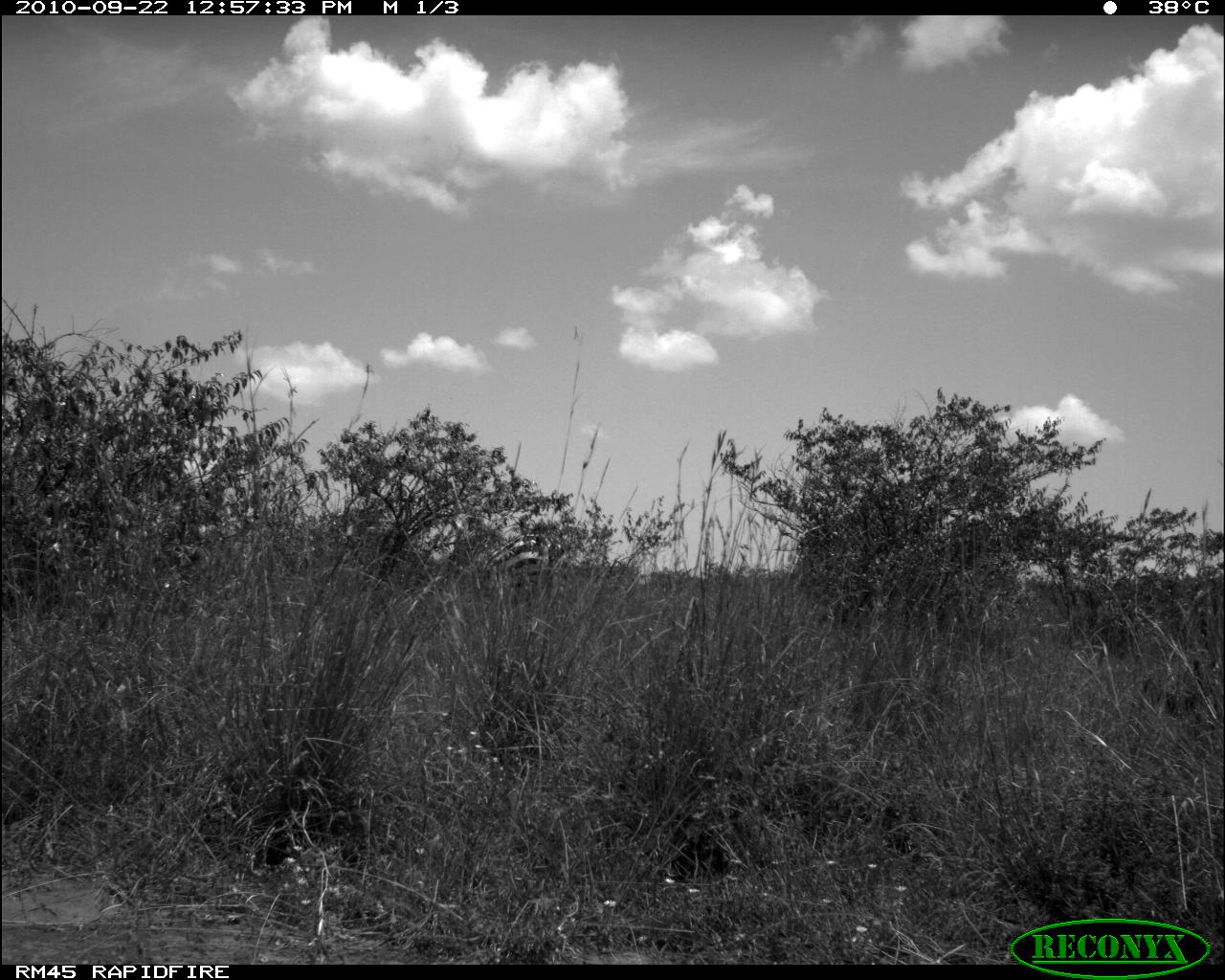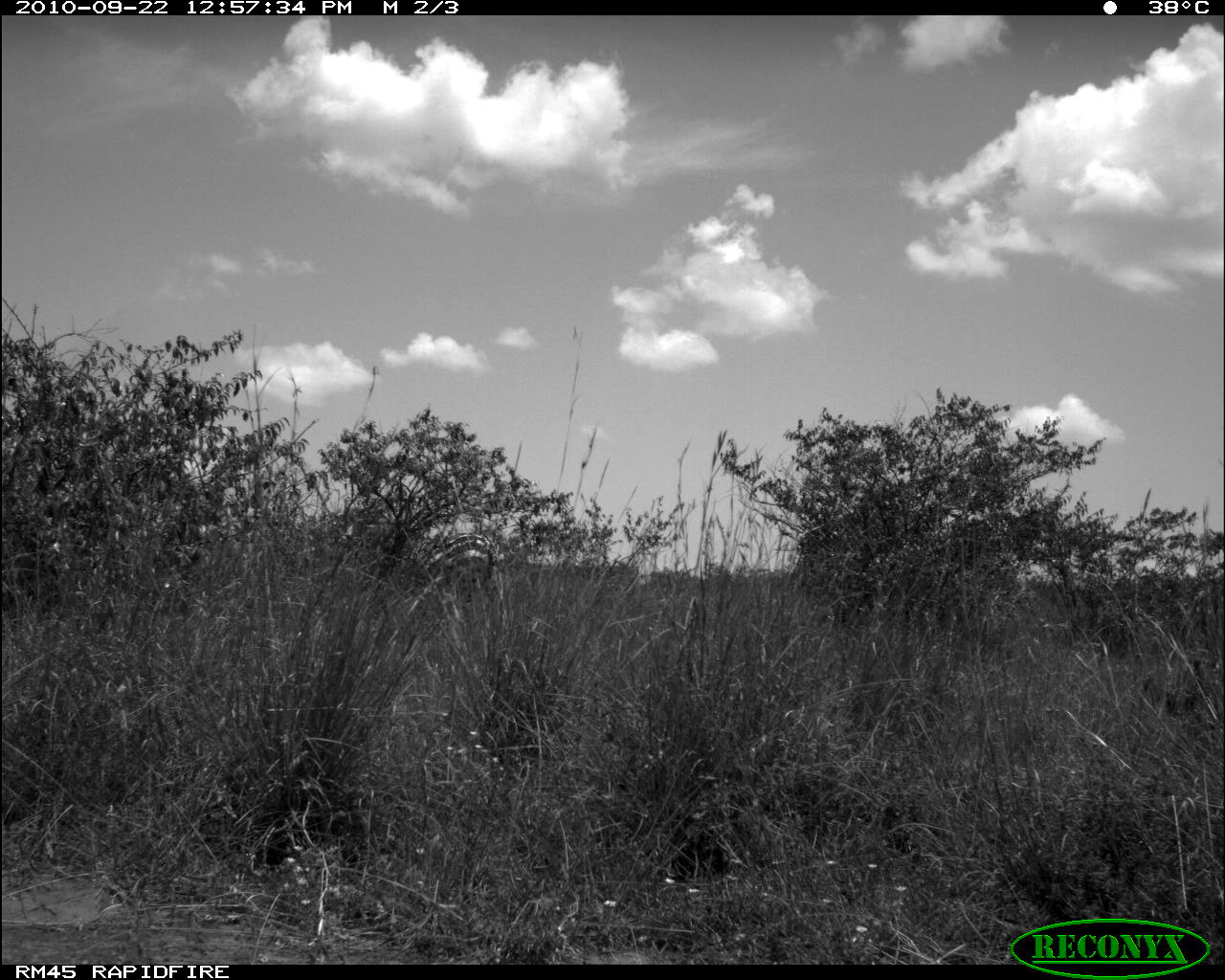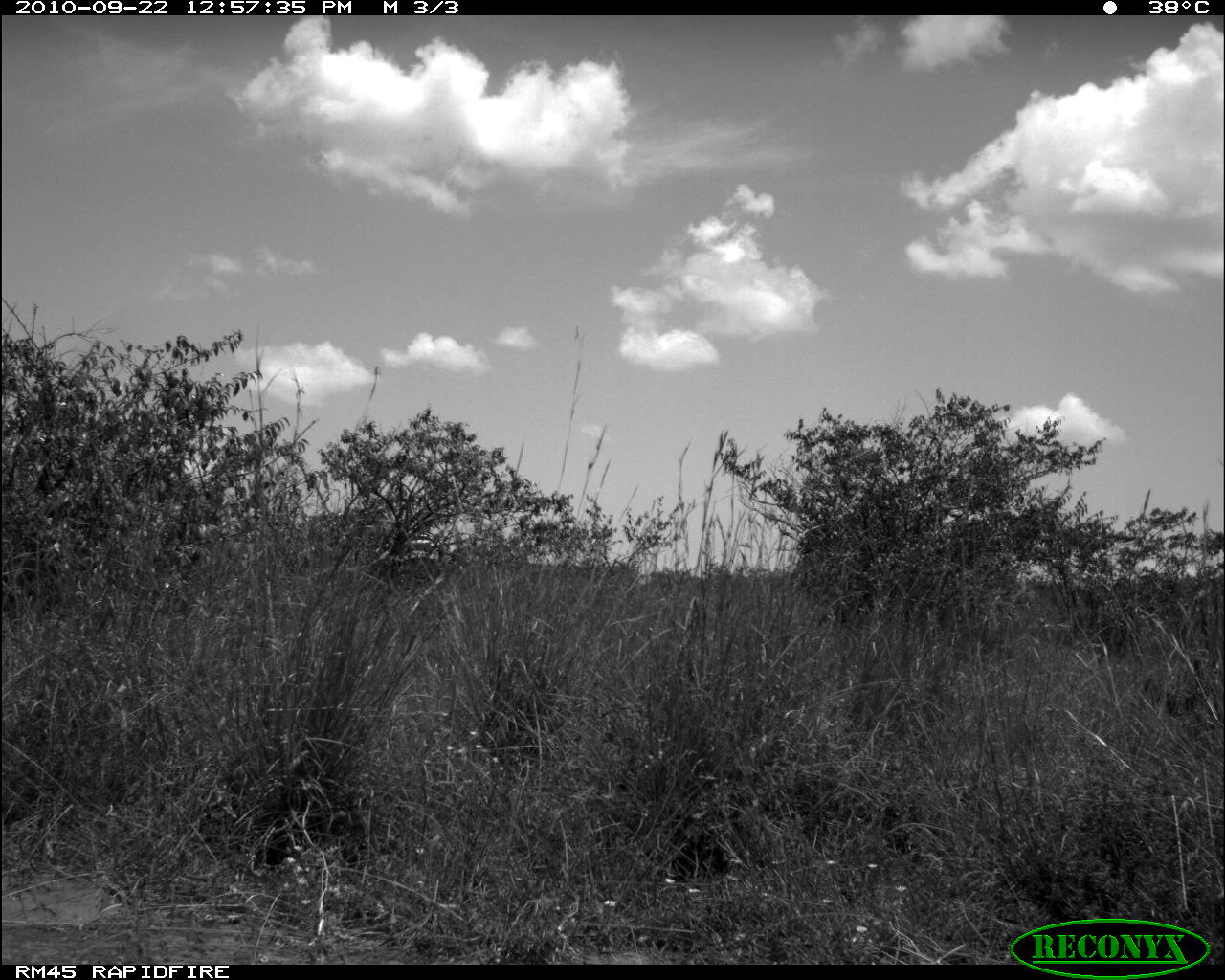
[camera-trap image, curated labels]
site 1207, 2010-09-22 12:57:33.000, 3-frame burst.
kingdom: Animalia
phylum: Chordata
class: Mammalia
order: Perissodactyla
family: Equidae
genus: Equus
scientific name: Equus quagga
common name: plains zebra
Equus quagga (plains zebra), count 1.